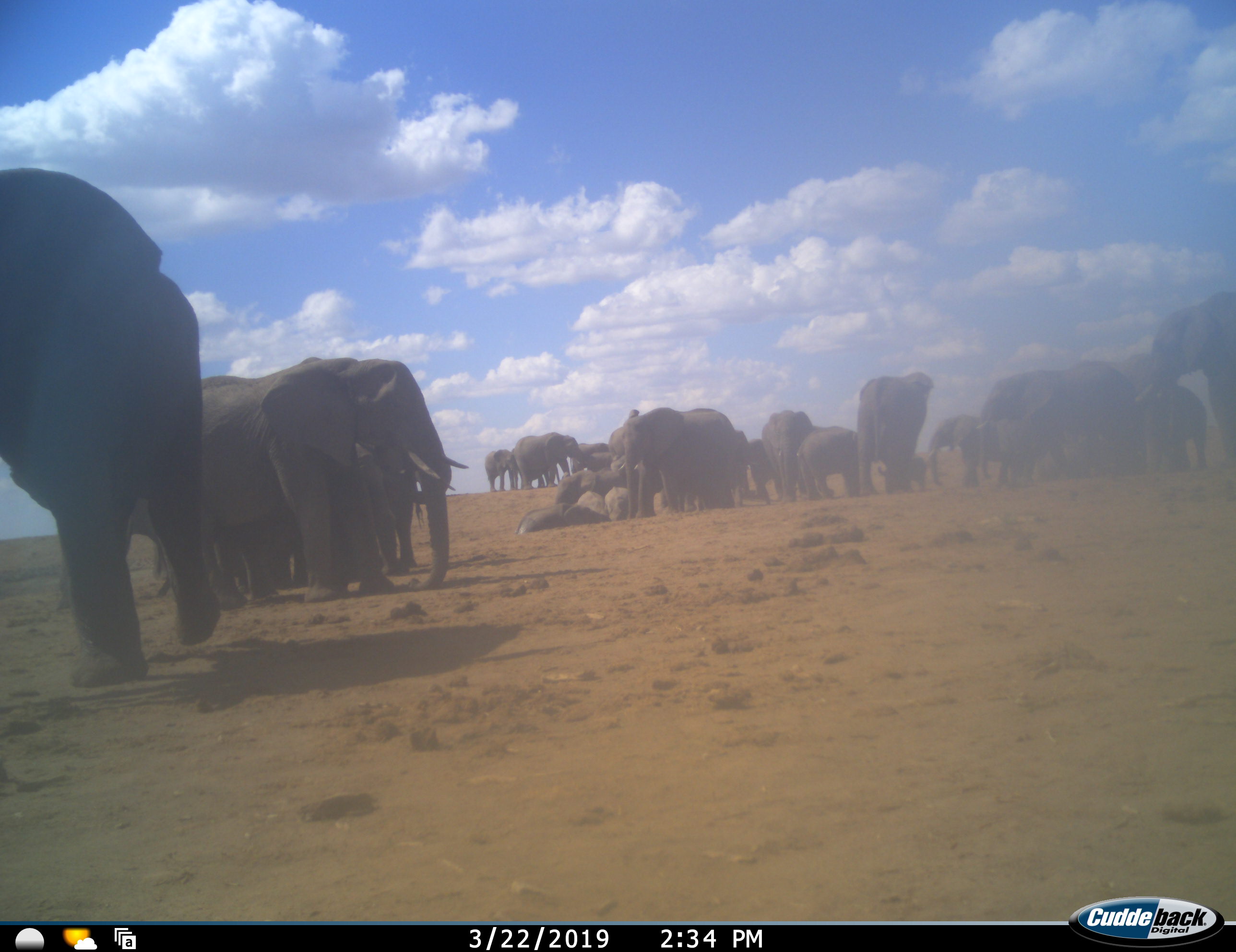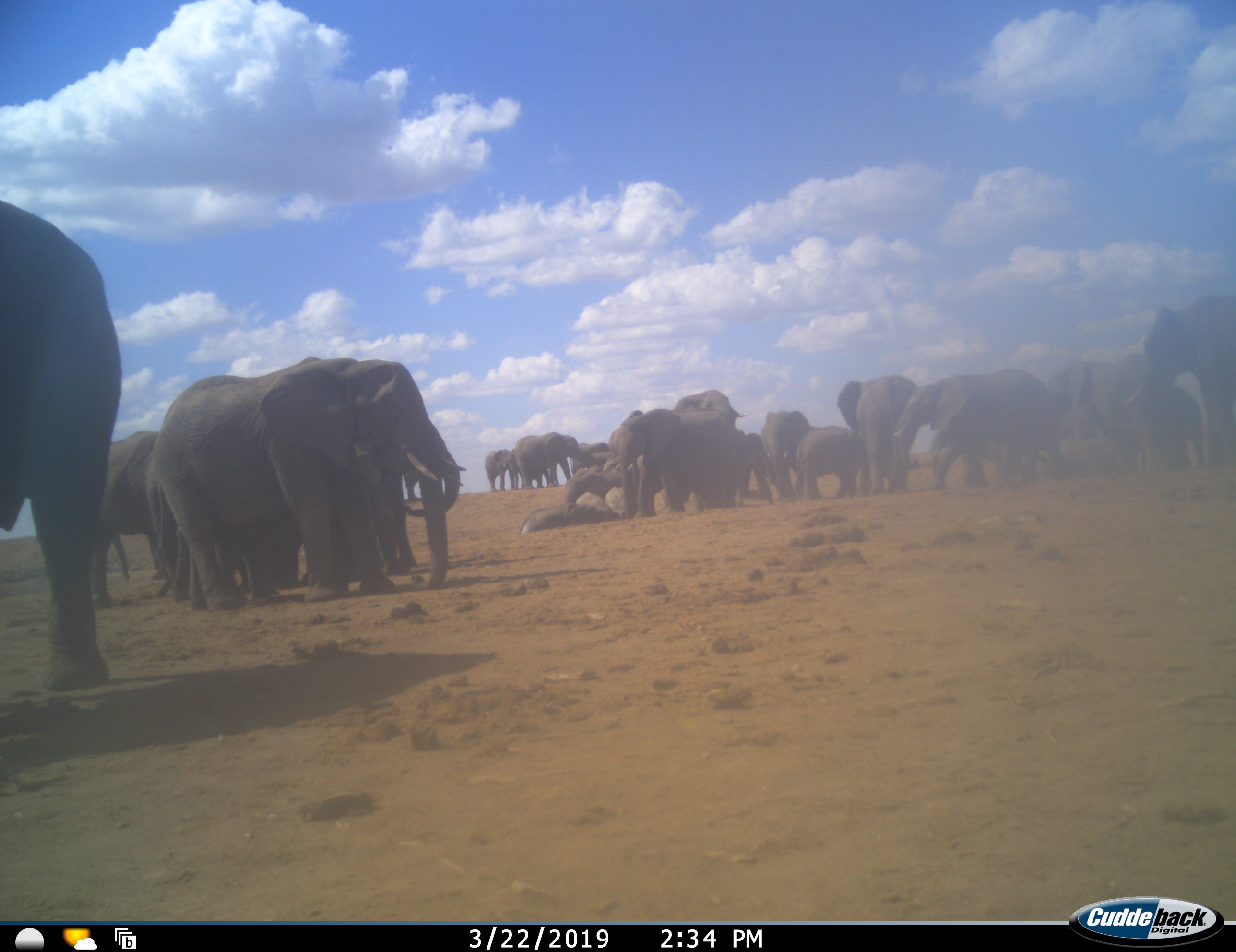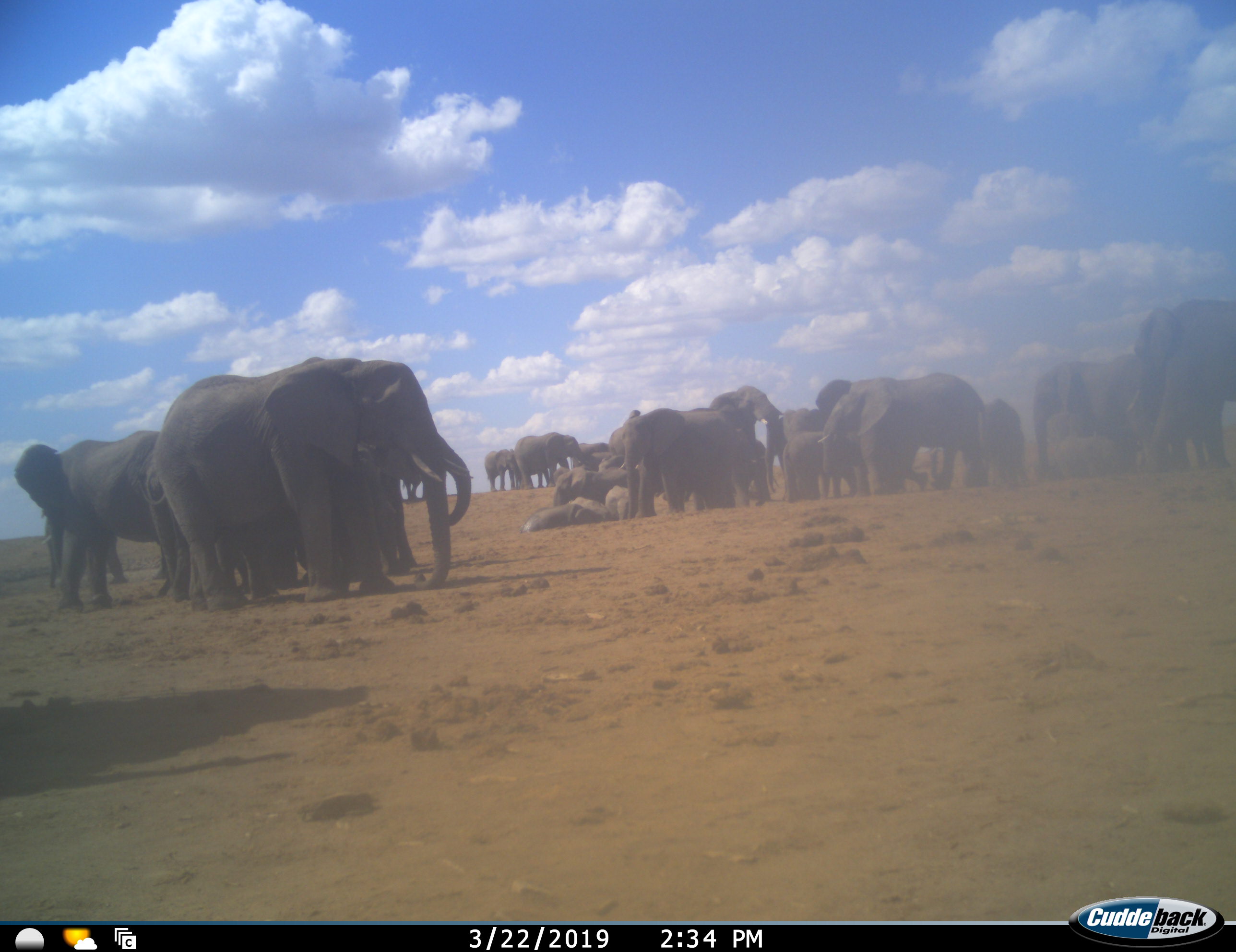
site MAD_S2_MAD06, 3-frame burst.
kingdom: Animalia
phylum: Chordata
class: Mammalia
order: Proboscidea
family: Elephantidae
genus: Loxodonta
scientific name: Loxodonta africana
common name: african bush elephant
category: elephant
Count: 11-50.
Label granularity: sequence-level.